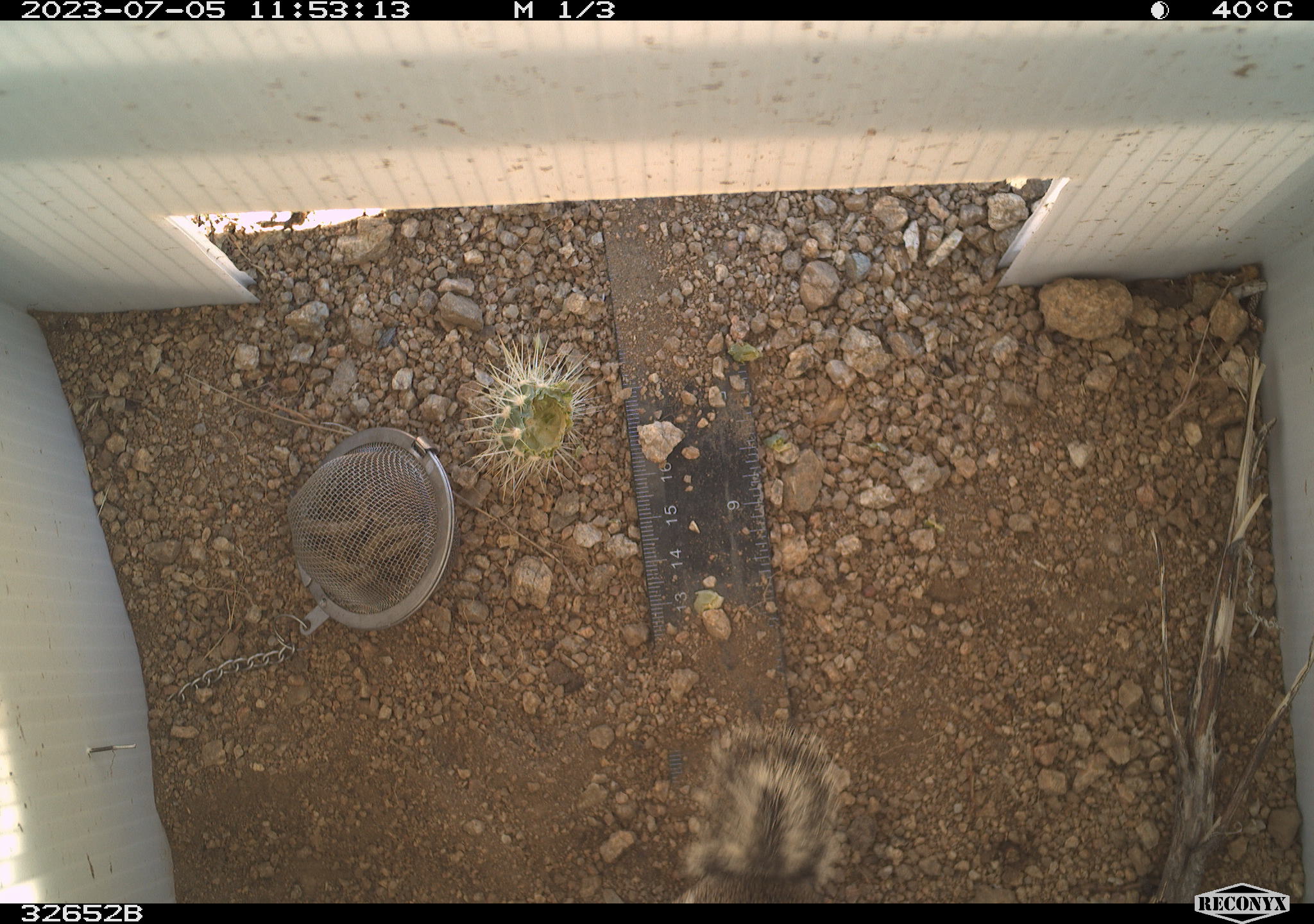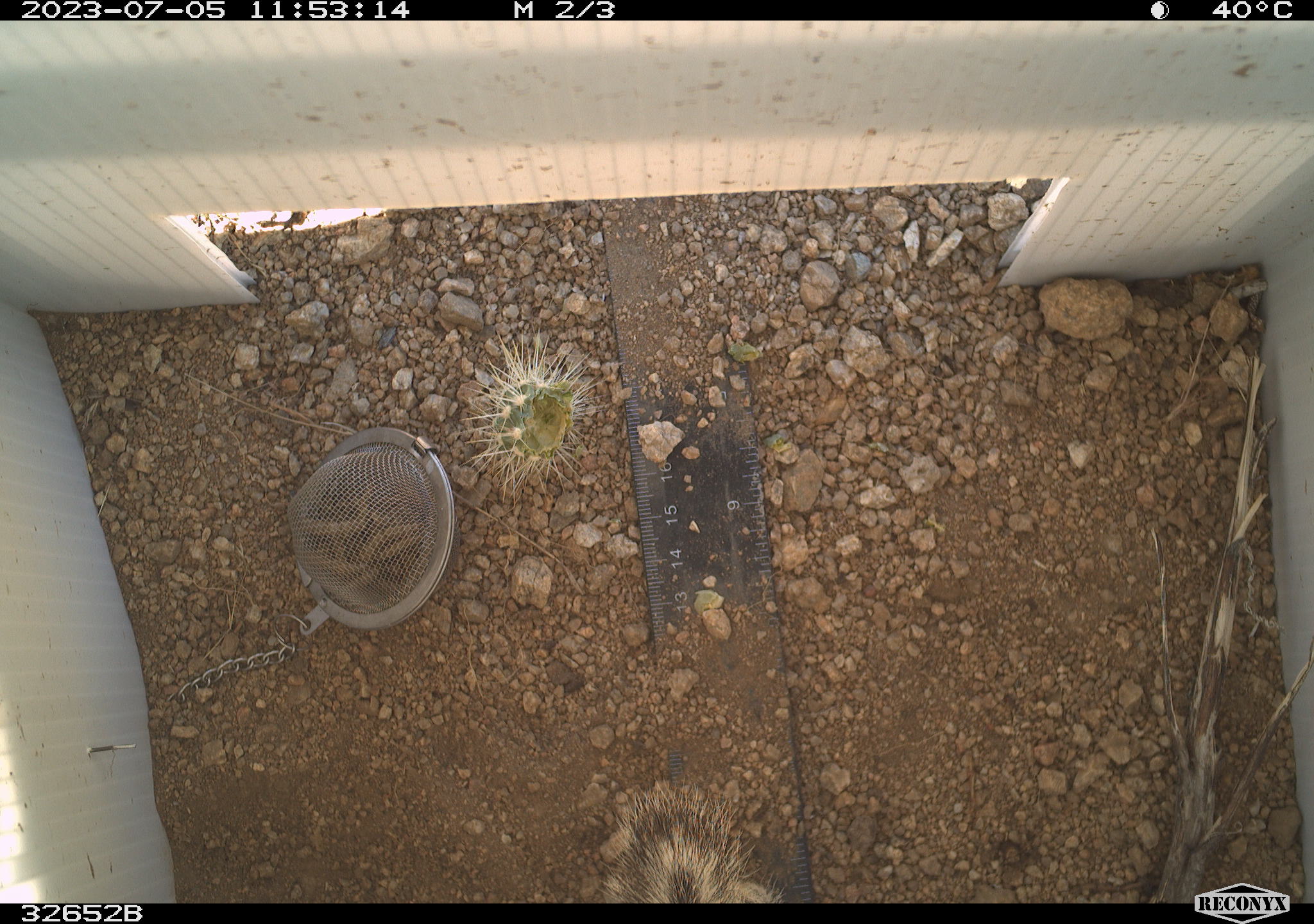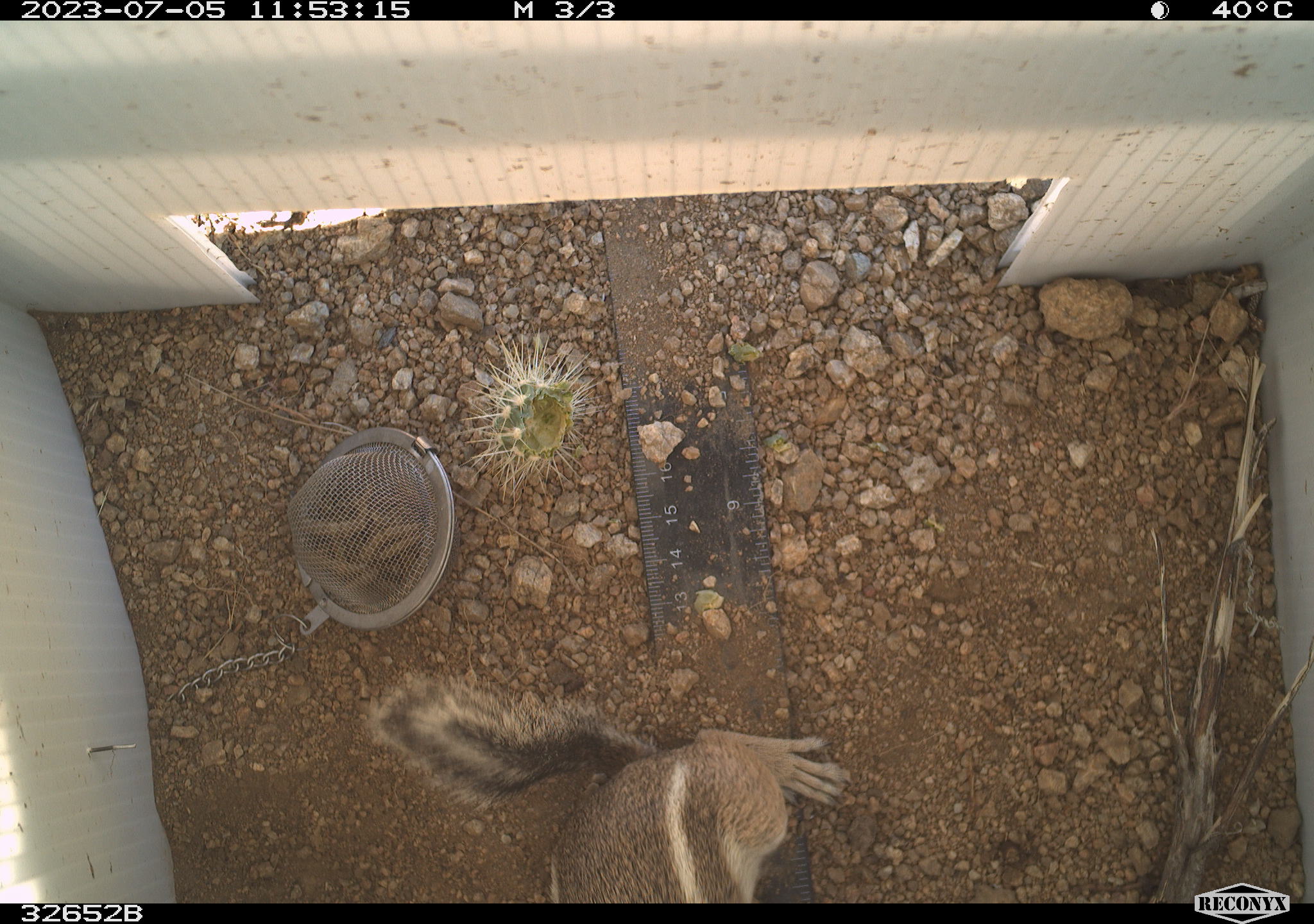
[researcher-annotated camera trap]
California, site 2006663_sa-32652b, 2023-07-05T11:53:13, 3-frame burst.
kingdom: Animalia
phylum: Chordata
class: Mammalia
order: Rodentia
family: Sciuridae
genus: Ammospermophilus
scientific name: Ammospermophilus leucurus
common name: white-tailed antelope squirrel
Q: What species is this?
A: White-tailed antelope squirrel (Ammospermophilus leucurus).